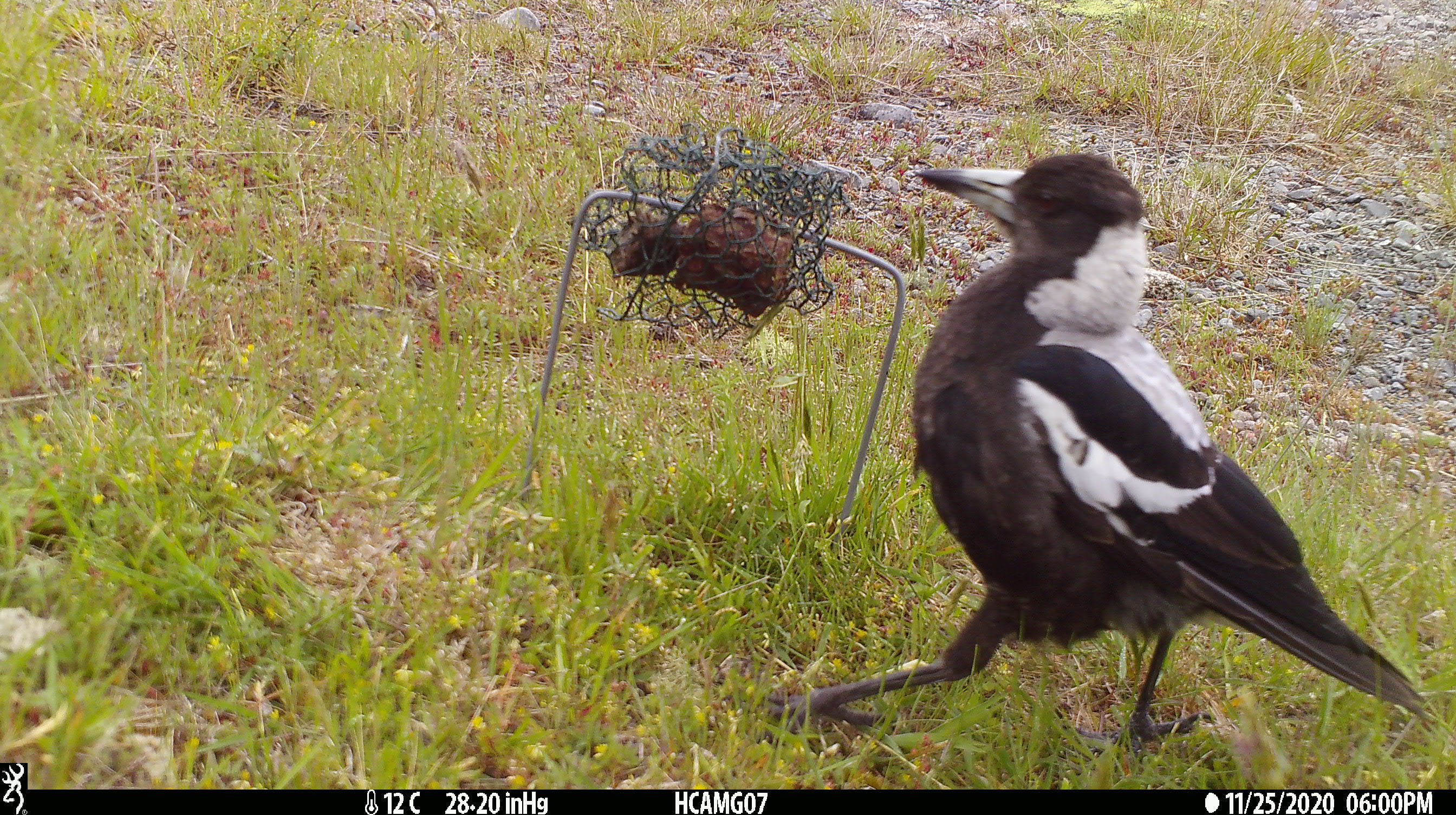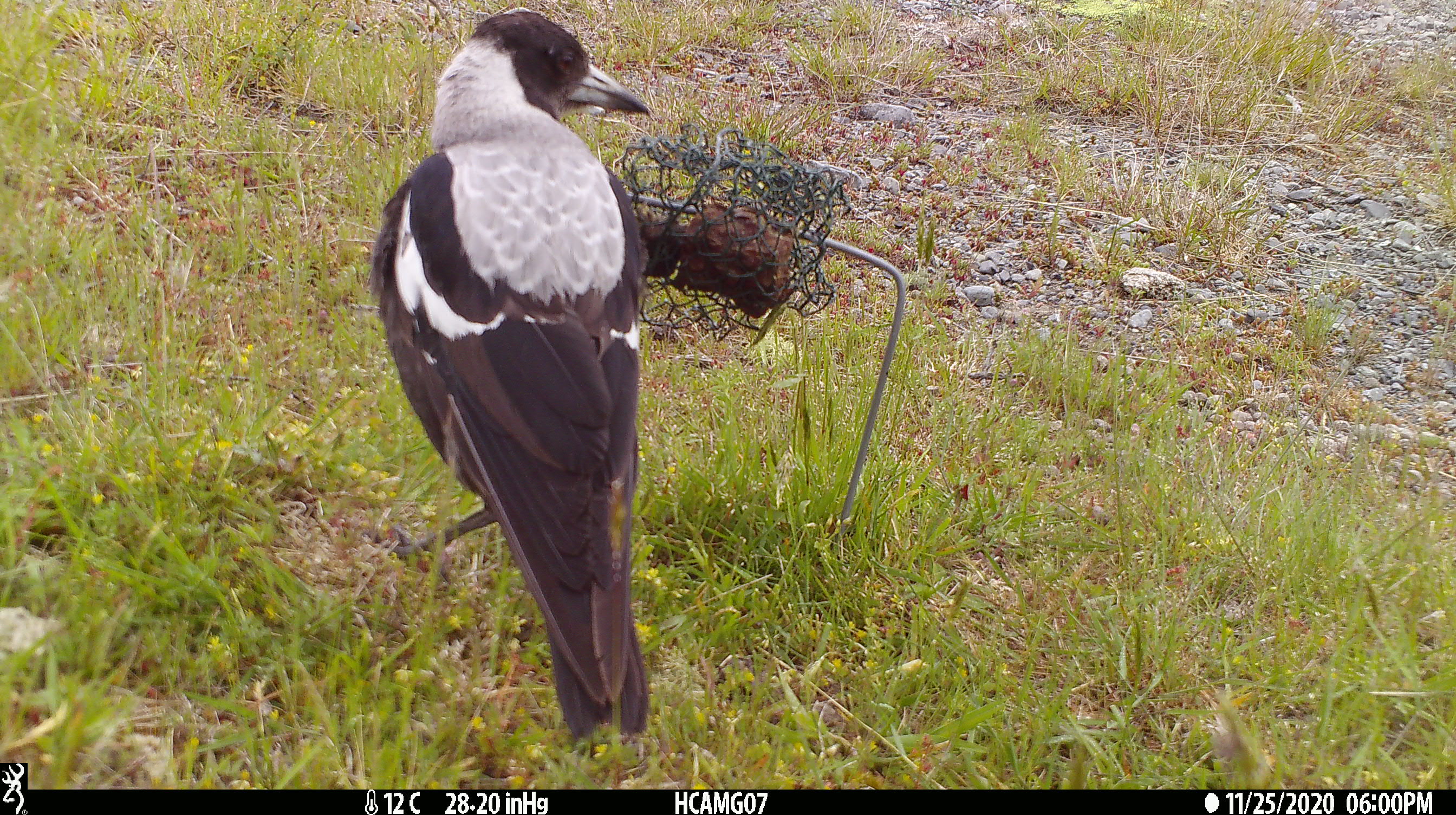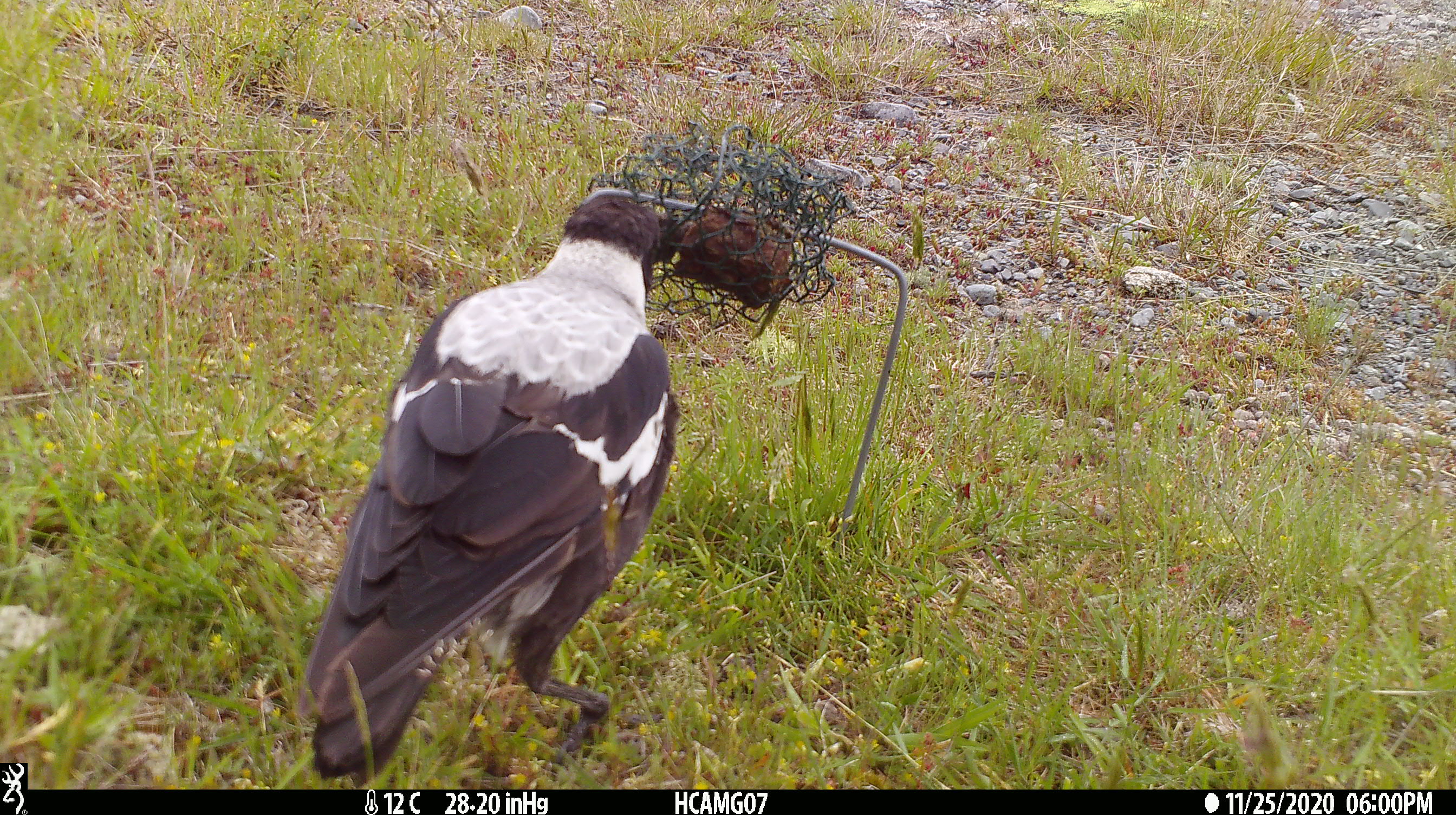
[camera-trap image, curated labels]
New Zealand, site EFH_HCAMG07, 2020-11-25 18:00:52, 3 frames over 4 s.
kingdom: Animalia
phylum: Chordata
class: Aves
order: Passeriformes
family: Artamidae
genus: Gymnorhina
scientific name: Gymnorhina tibicen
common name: australian magpie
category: magpie